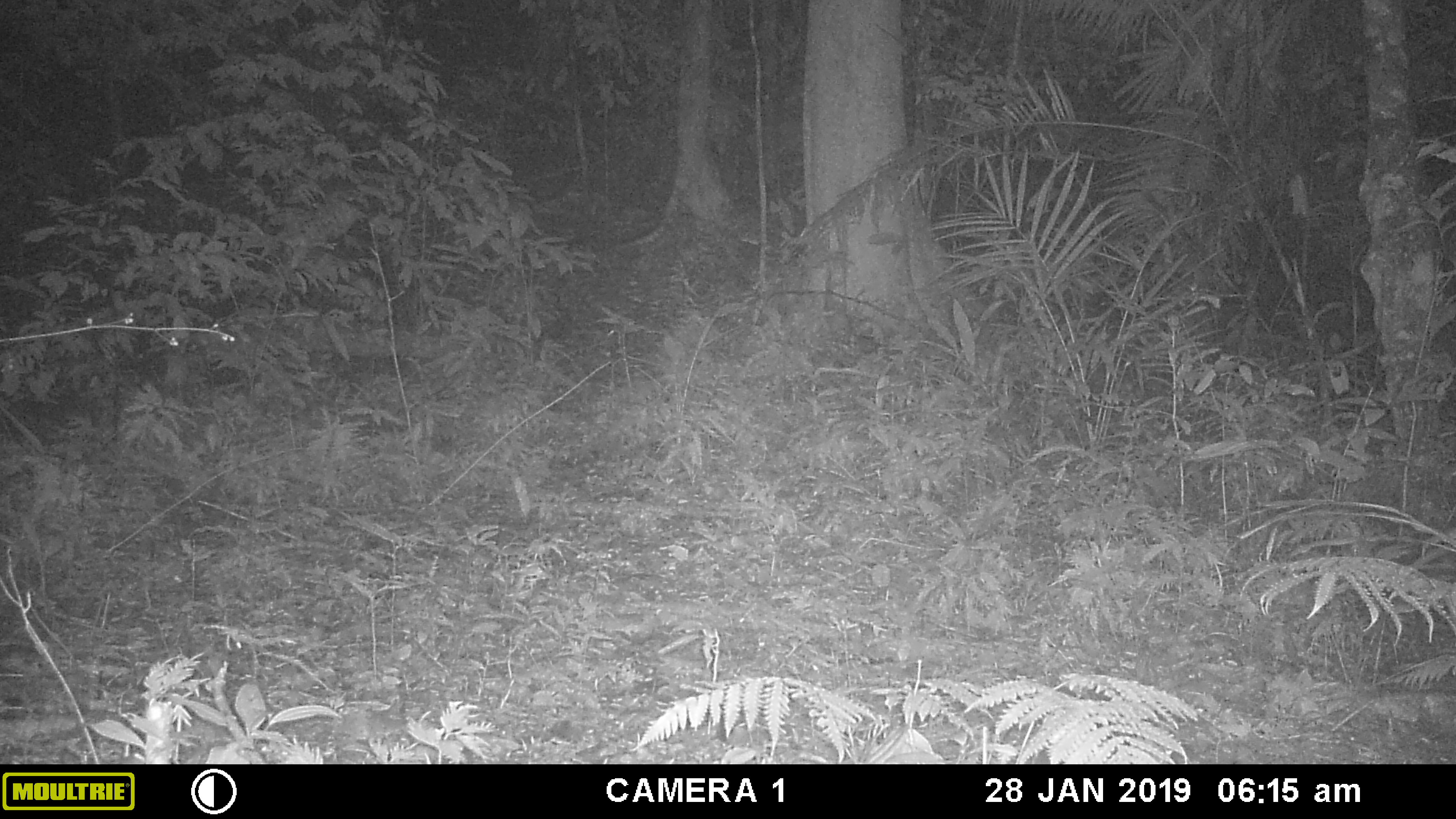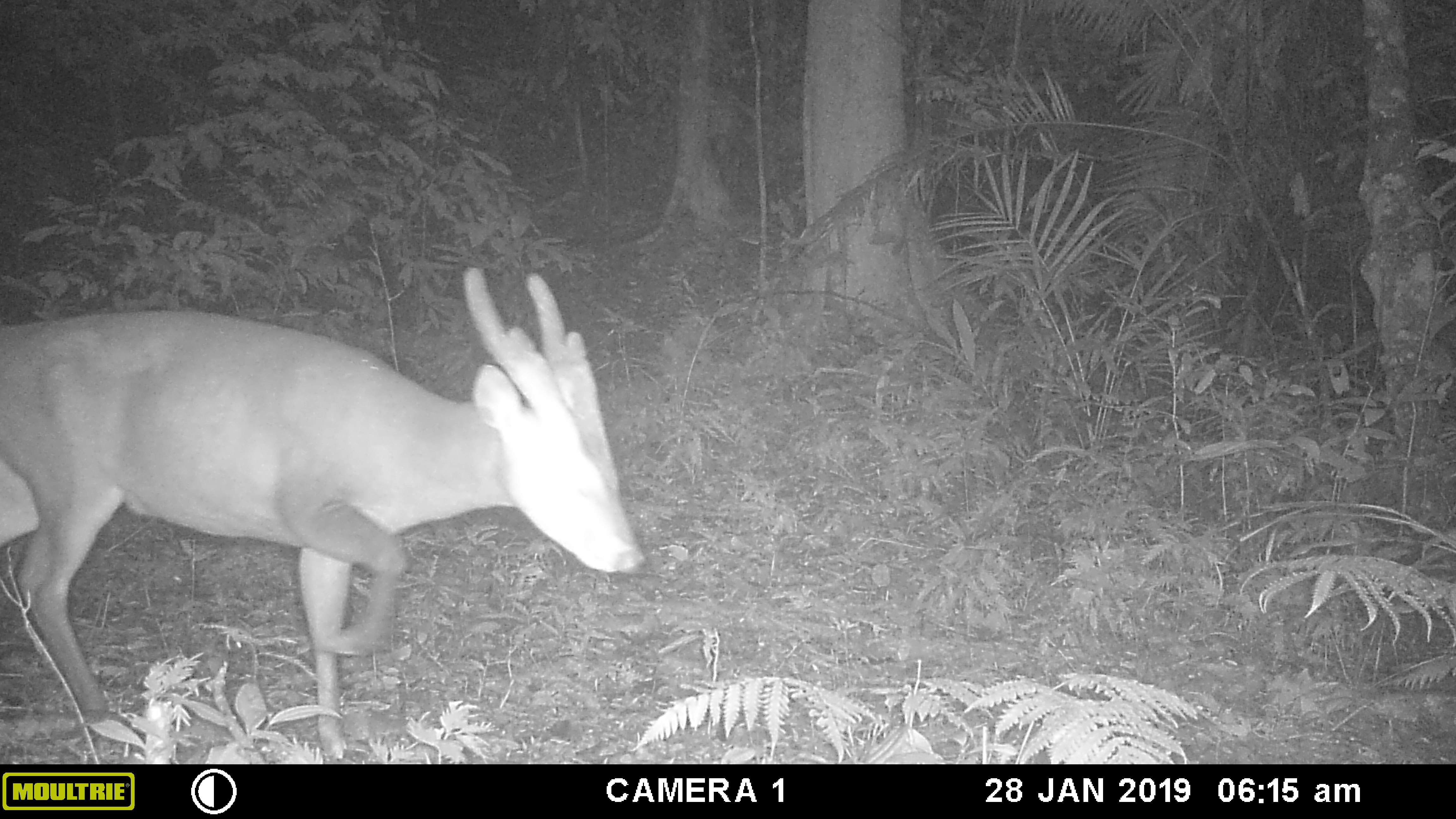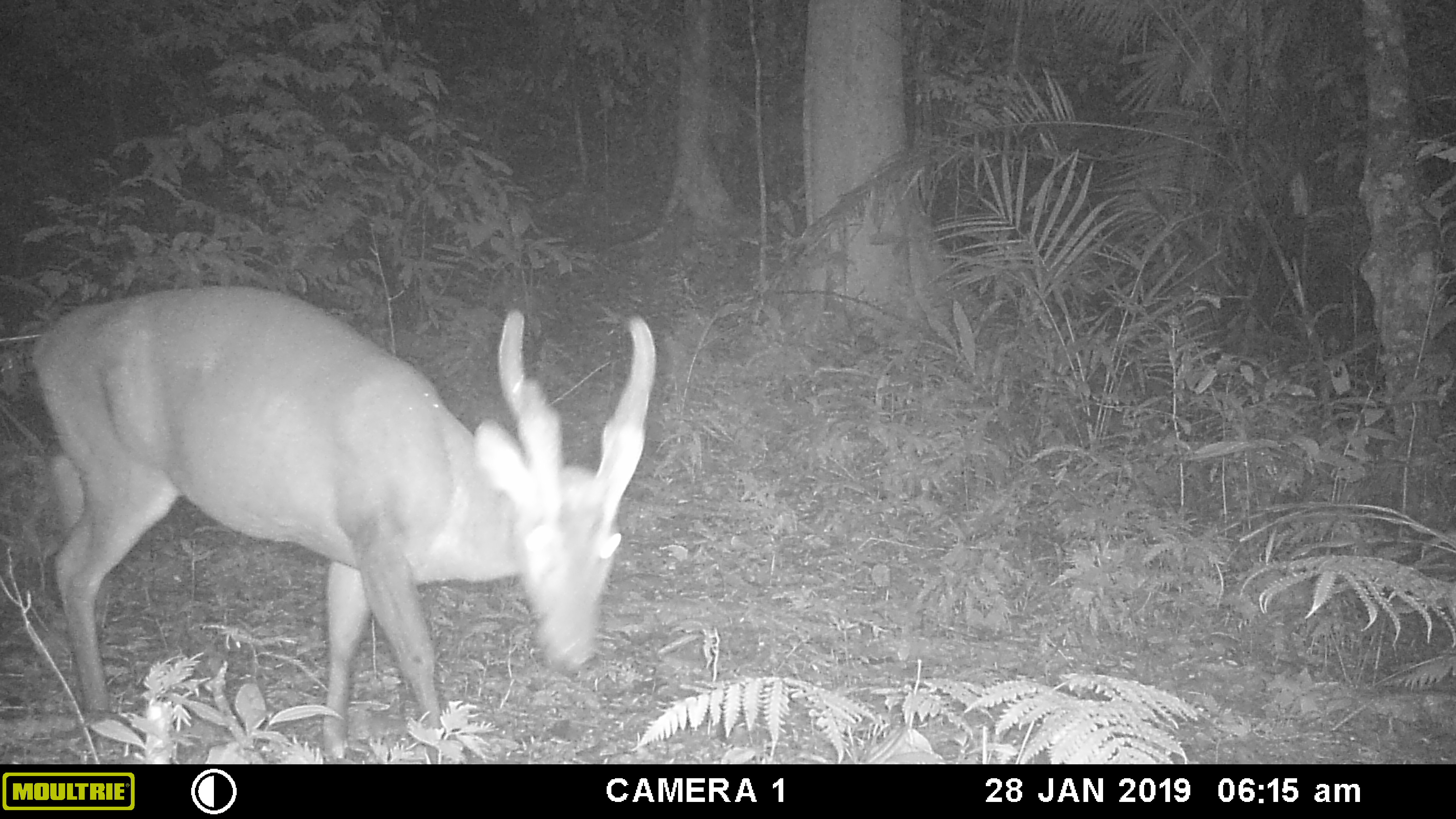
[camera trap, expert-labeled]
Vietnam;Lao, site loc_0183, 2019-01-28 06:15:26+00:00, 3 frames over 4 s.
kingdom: Animalia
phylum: Chordata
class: Mammalia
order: Artiodactyla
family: Cervidae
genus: Muntiacus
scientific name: Muntiacus vuquangensis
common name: large-antlered muntjac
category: large antlered muntjac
Large antlered muntjac (large-antlered muntjac) (Muntiacus vuquangensis). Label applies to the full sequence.